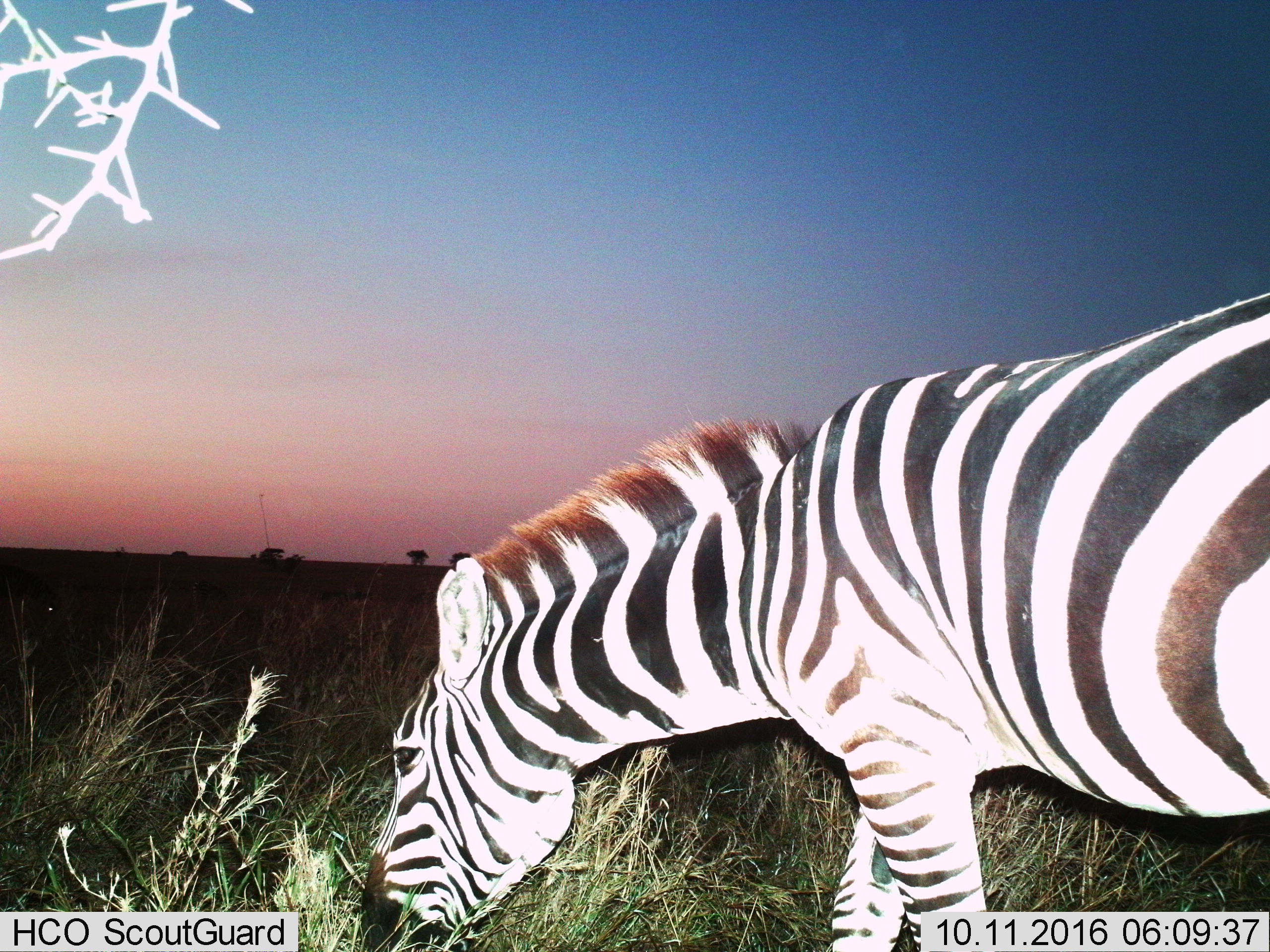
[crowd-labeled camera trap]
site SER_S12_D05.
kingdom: Animalia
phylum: Chordata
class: Mammalia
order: Perissodactyla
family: Equidae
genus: Equus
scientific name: Equus quagga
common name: plains zebra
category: zebraplains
Zebraplains (plains zebra) (Equus quagga), count 1. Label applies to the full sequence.